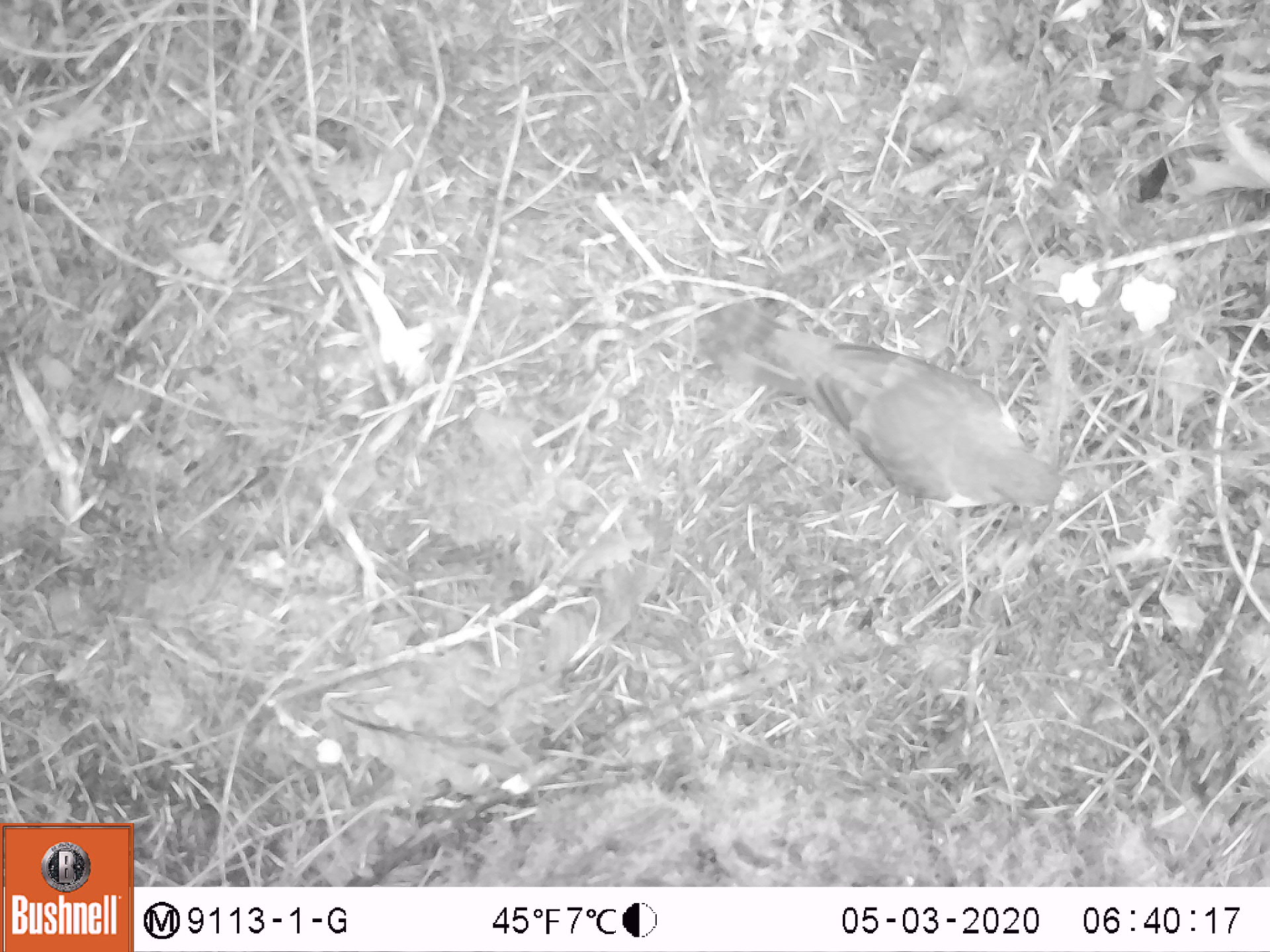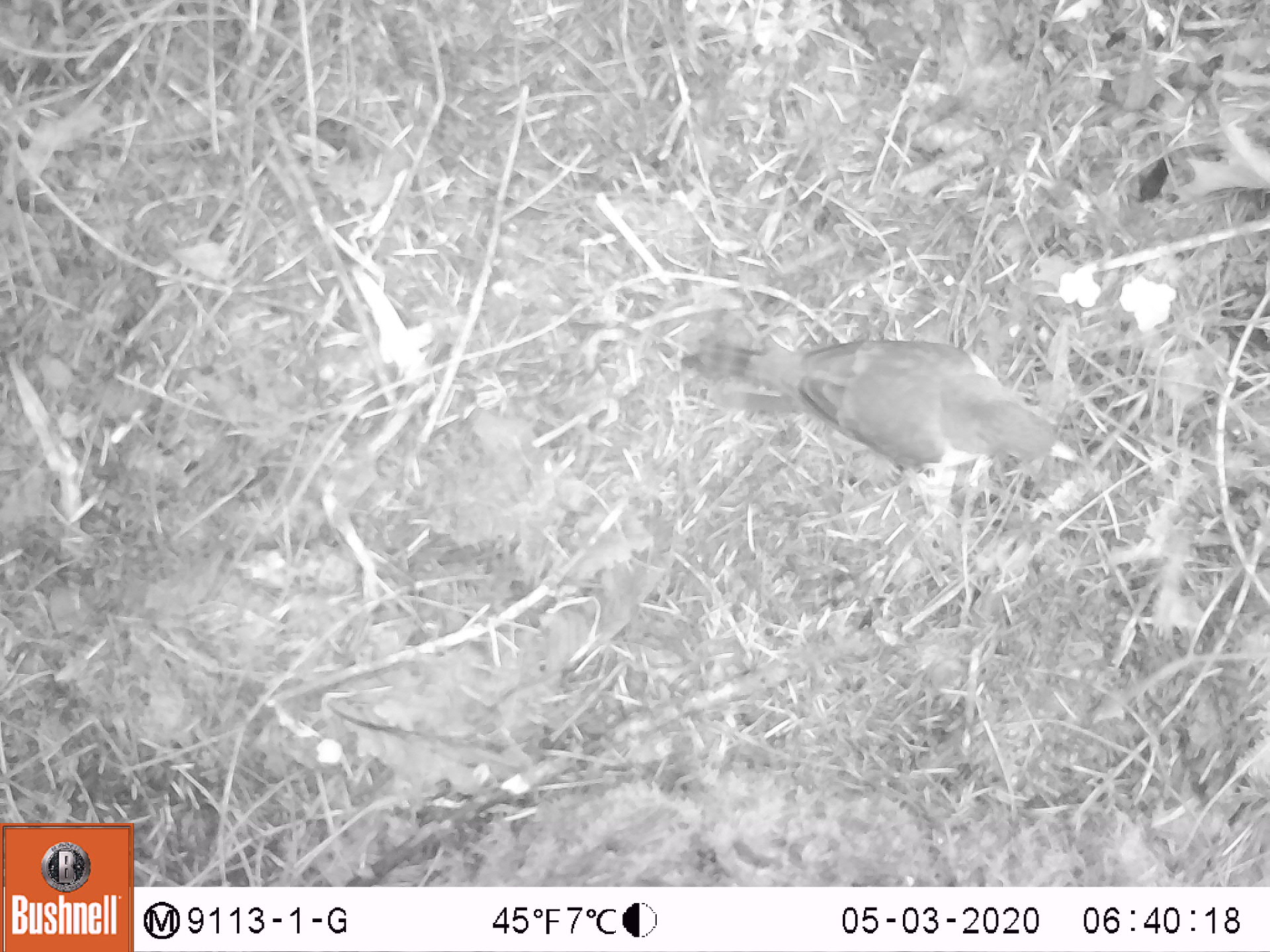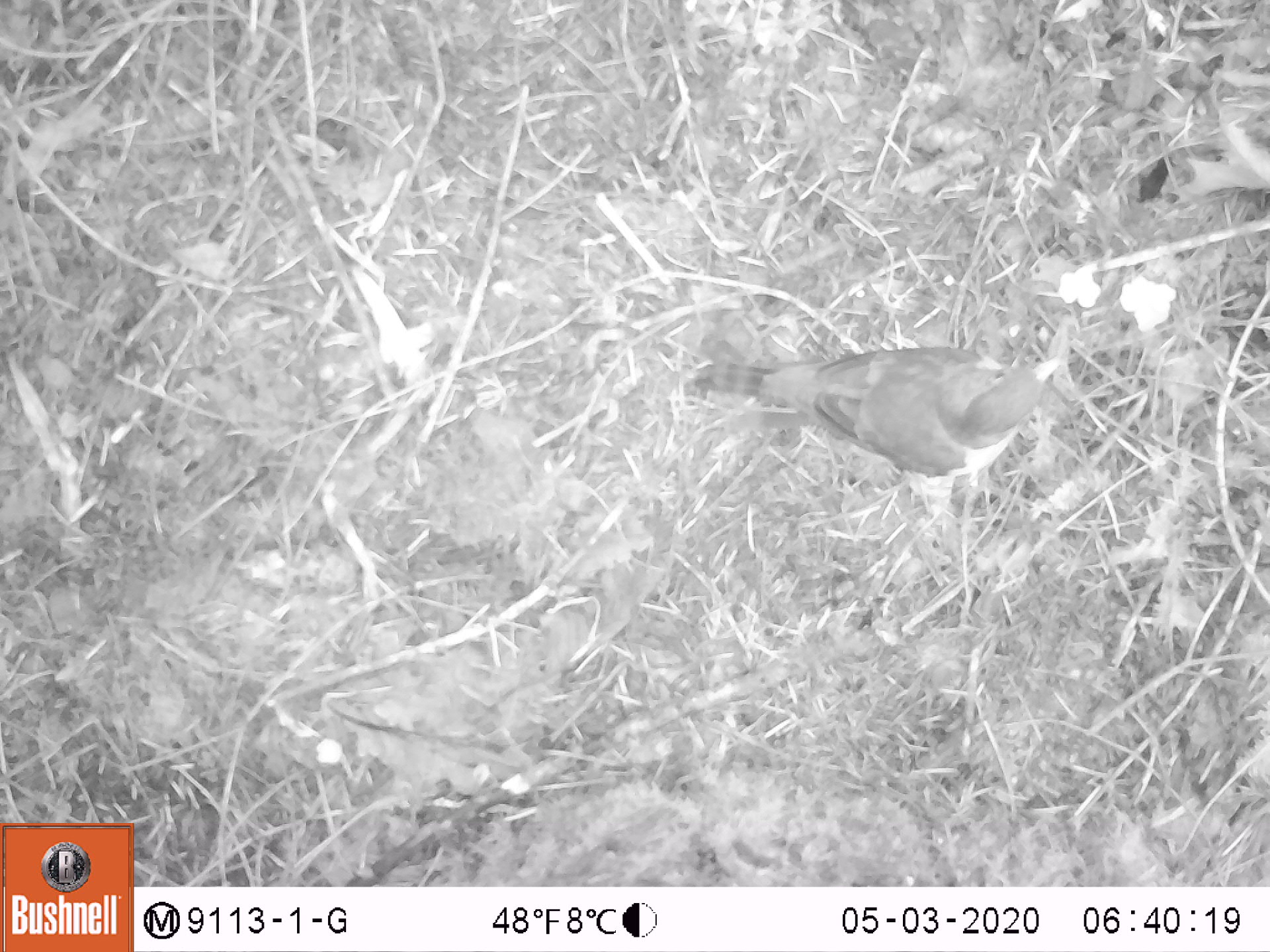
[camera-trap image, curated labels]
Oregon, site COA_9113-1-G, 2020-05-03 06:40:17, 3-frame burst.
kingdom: Animalia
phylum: Chordata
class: Aves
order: Passeriformes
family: Turdidae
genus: Turdus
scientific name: Turdus migratorius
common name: american robin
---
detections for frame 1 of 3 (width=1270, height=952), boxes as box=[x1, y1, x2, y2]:
american robin: box=[687, 277, 1081, 550]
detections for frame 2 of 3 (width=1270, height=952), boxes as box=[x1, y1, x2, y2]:
american robin: box=[663, 310, 1097, 511]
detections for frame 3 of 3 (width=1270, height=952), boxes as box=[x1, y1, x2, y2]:
american robin: box=[673, 332, 1086, 525]